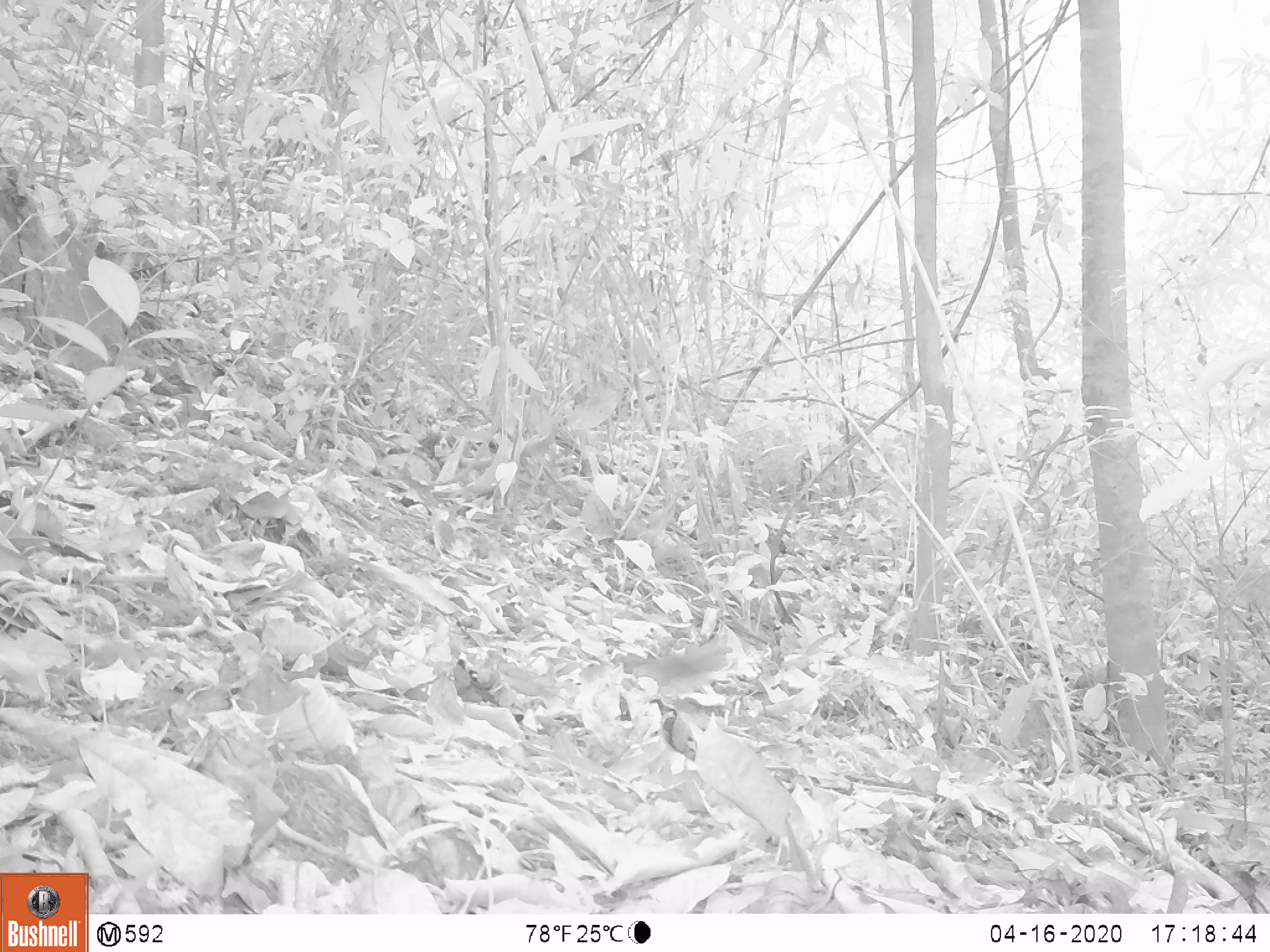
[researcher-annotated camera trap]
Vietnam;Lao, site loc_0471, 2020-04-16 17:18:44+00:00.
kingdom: Animalia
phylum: Chordata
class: Mammalia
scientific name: Mammalia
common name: mammal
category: unidentified small mammal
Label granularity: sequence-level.